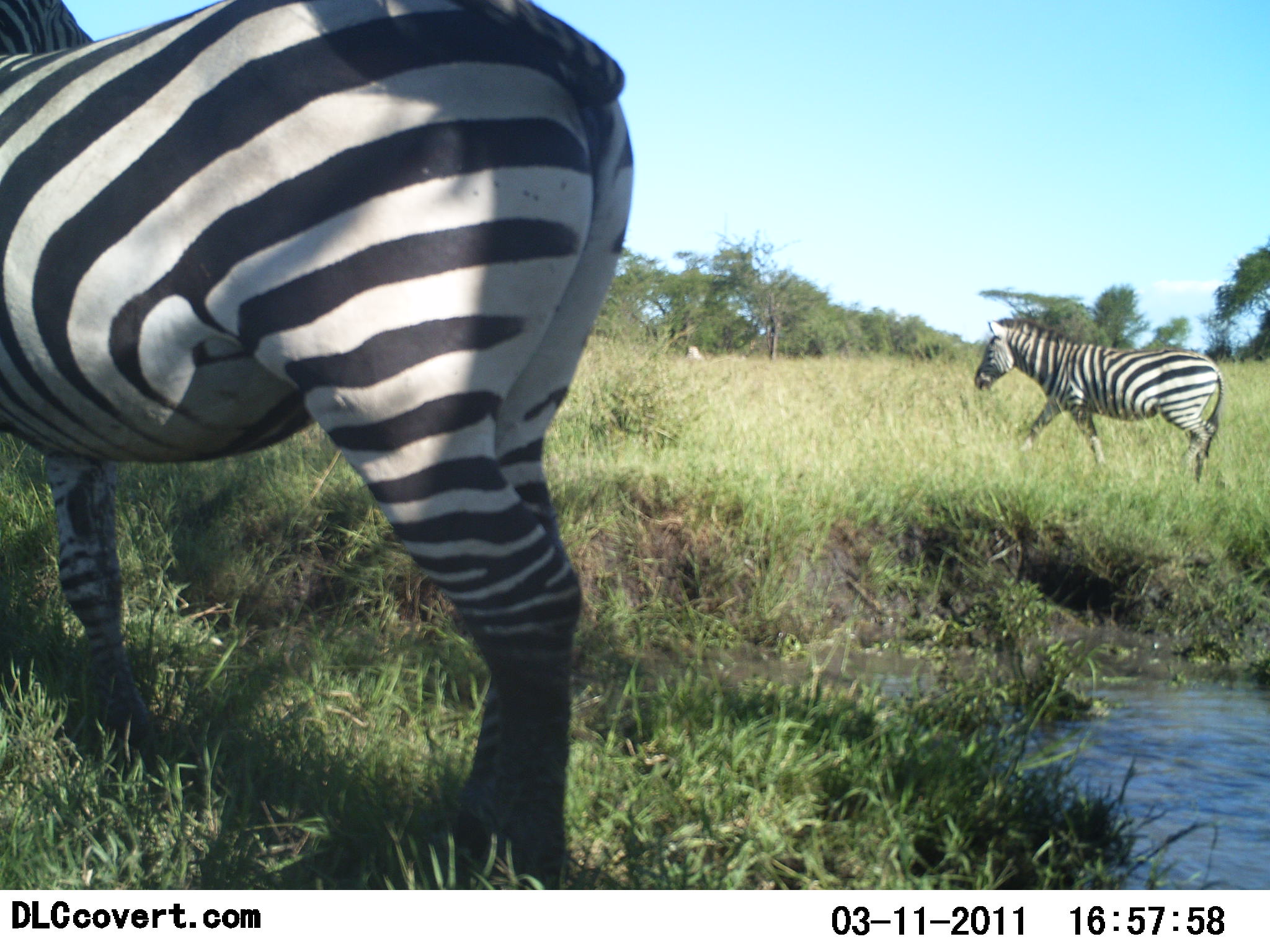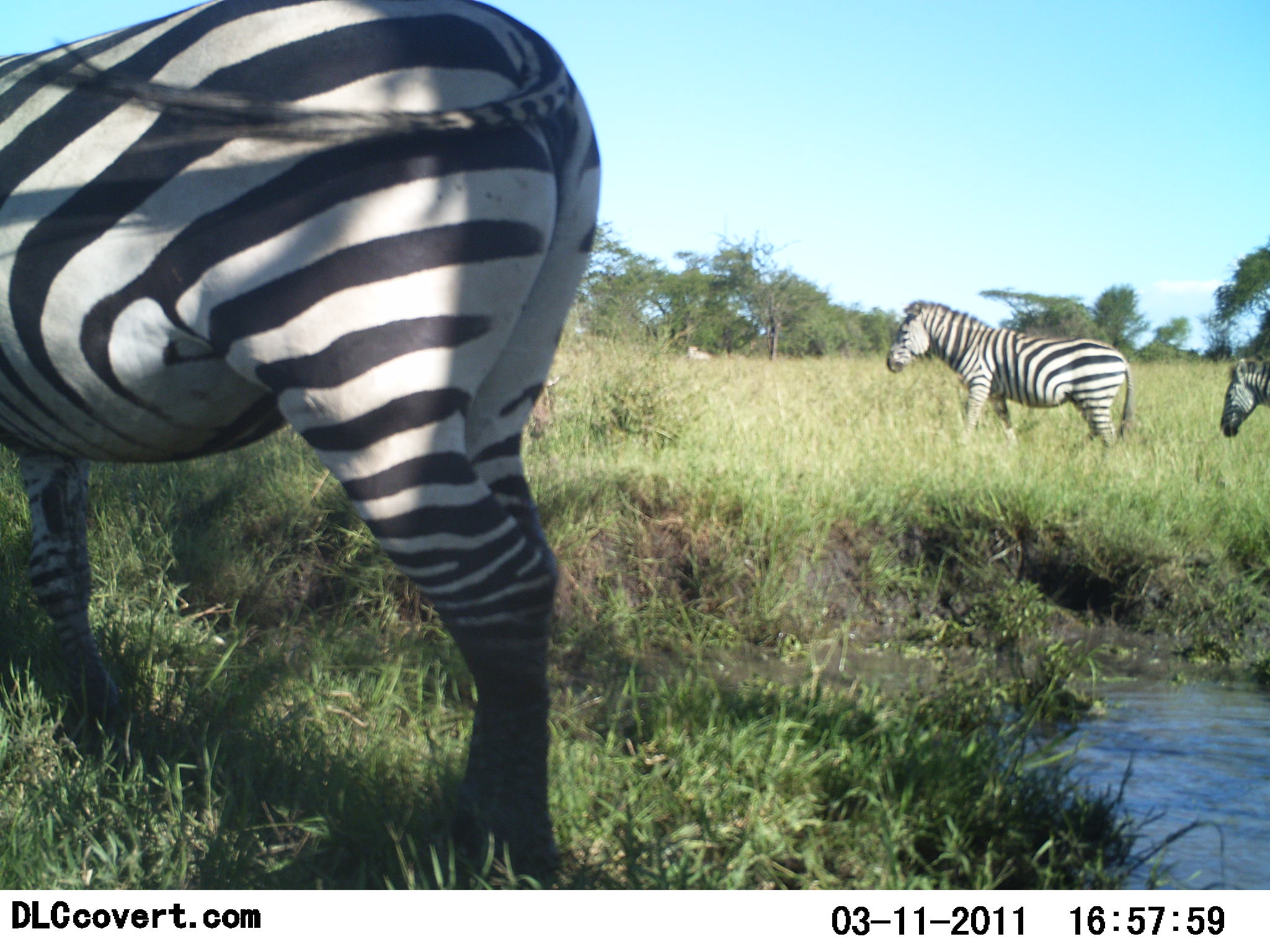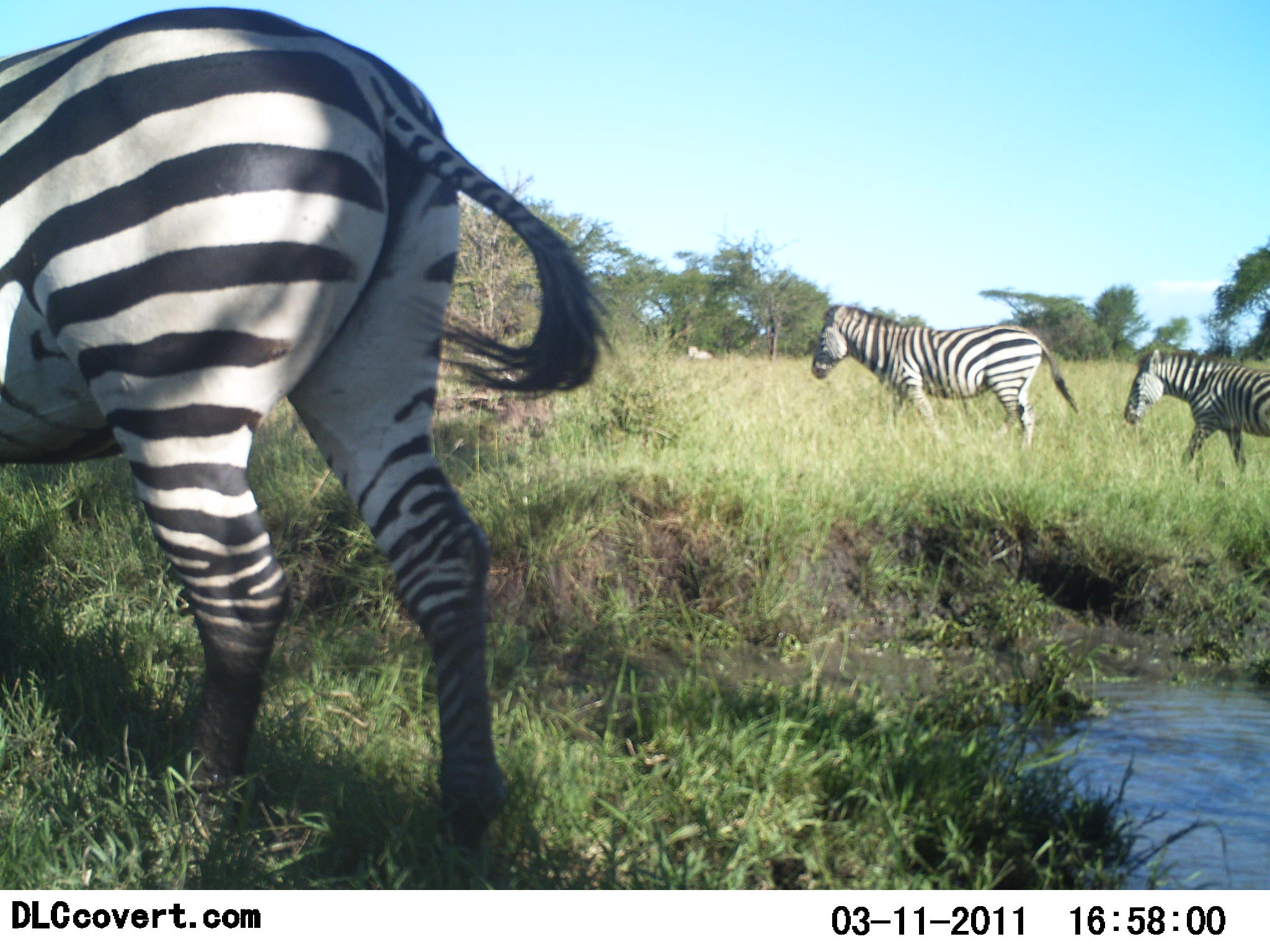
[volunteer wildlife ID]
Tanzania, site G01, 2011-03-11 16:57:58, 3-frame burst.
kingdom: Animalia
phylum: Chordata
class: Mammalia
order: Perissodactyla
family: Equidae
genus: Equus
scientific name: Equus quagga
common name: plains zebra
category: zebra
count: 3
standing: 33%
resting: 0%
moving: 92%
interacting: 0%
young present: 0%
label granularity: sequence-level